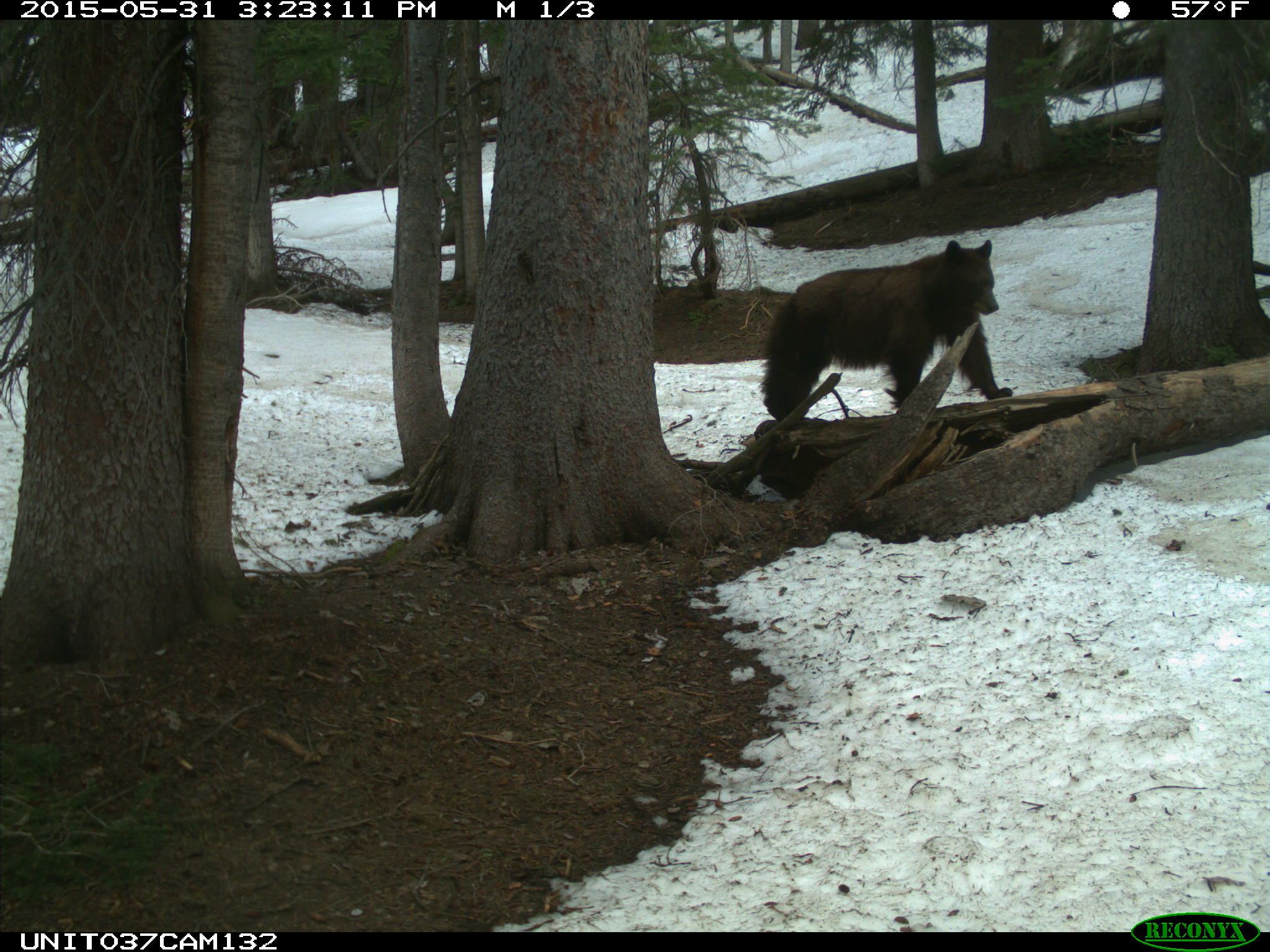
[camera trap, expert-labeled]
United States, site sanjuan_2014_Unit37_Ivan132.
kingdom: Animalia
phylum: Chordata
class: Mammalia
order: Carnivora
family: Ursidae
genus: Ursus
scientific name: Ursus americanus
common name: american black bear